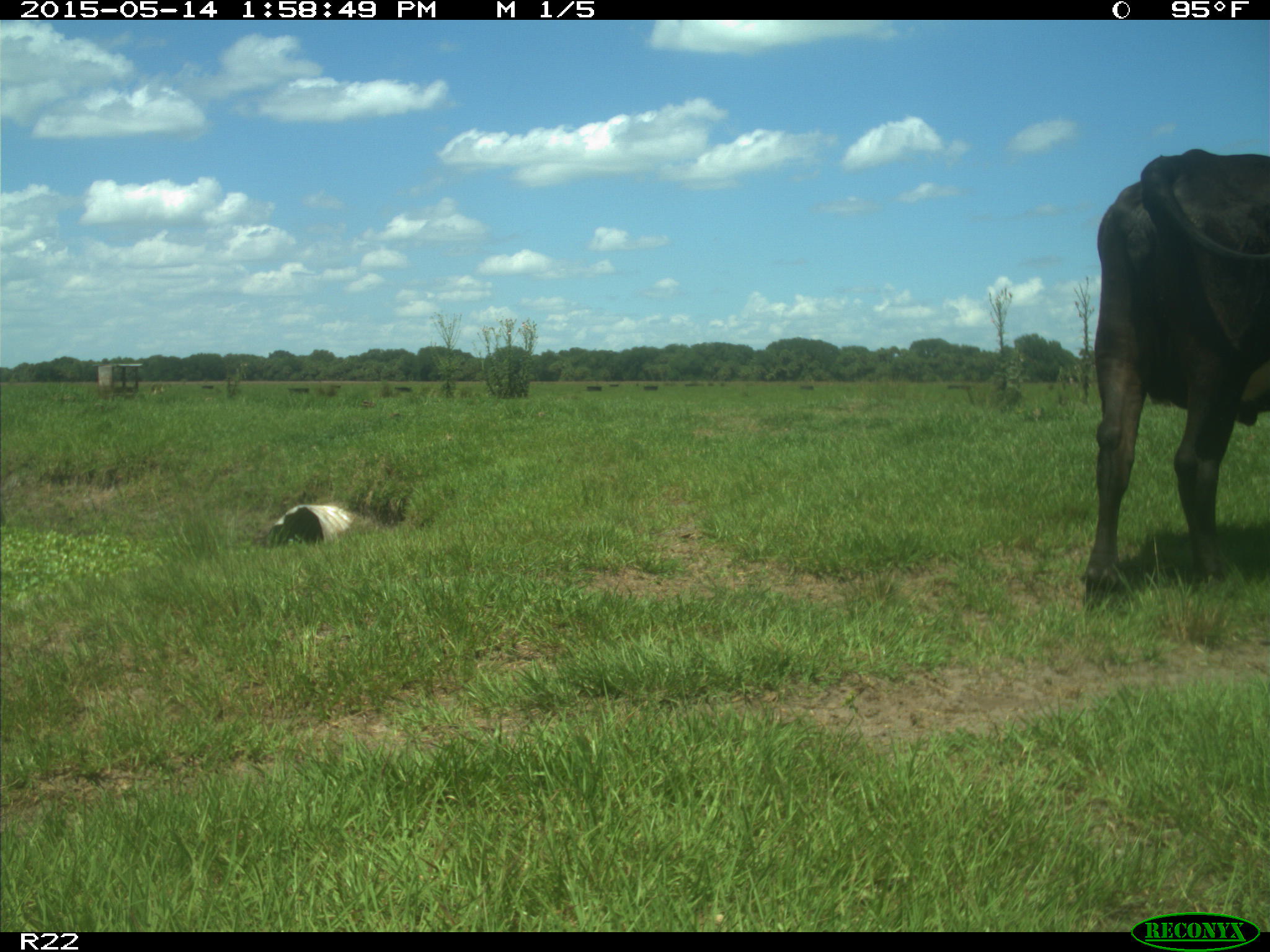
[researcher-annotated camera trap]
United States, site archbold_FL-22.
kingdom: Animalia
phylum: Chordata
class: Mammalia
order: Artiodactyla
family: Bovidae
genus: Bos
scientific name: Bos taurus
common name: domestic cow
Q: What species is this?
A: Bos taurus (domestic cow).